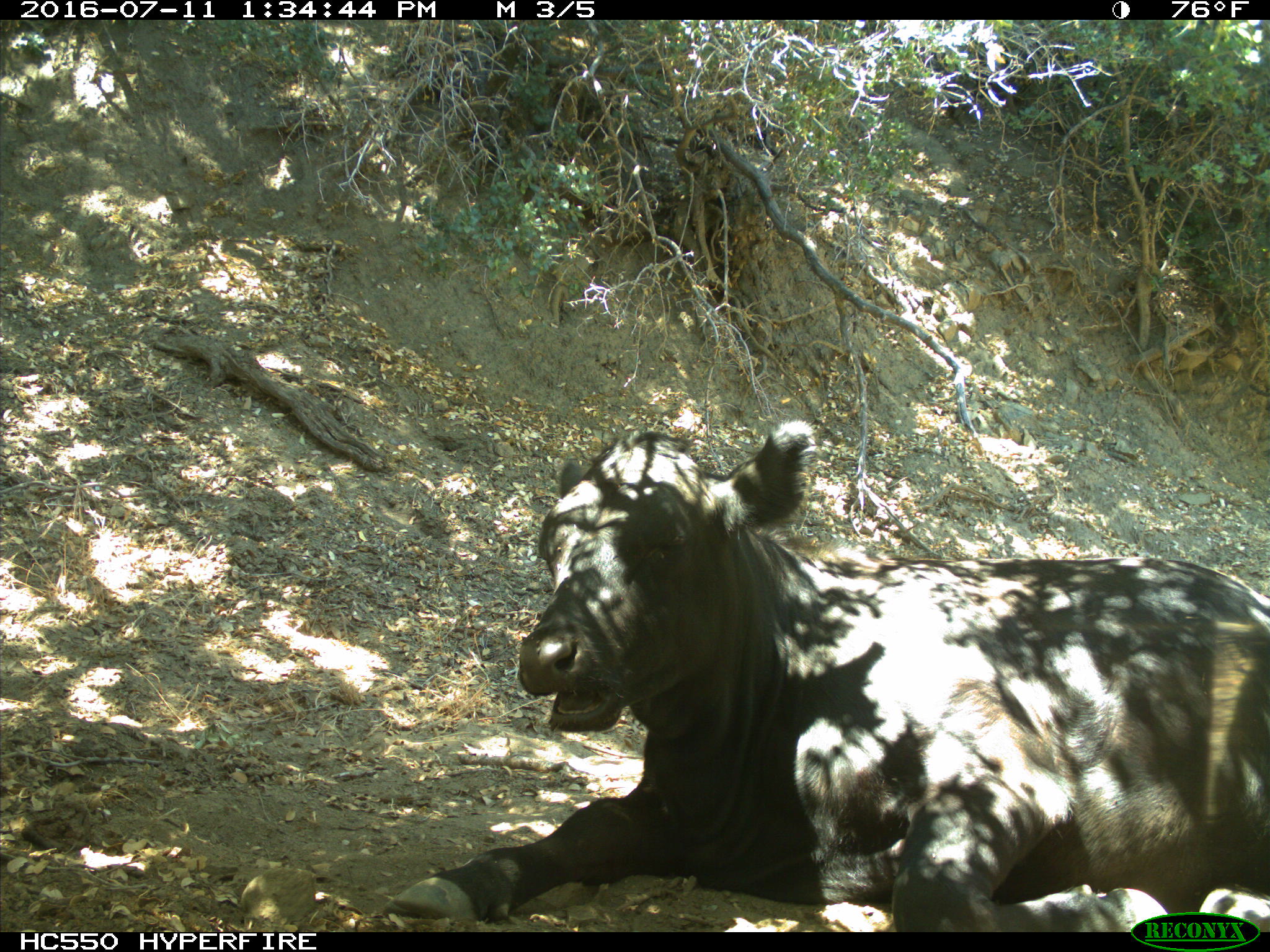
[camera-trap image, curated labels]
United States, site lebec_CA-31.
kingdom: Animalia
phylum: Chordata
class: Mammalia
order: Artiodactyla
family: Bovidae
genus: Bos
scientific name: Bos taurus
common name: domestic cow